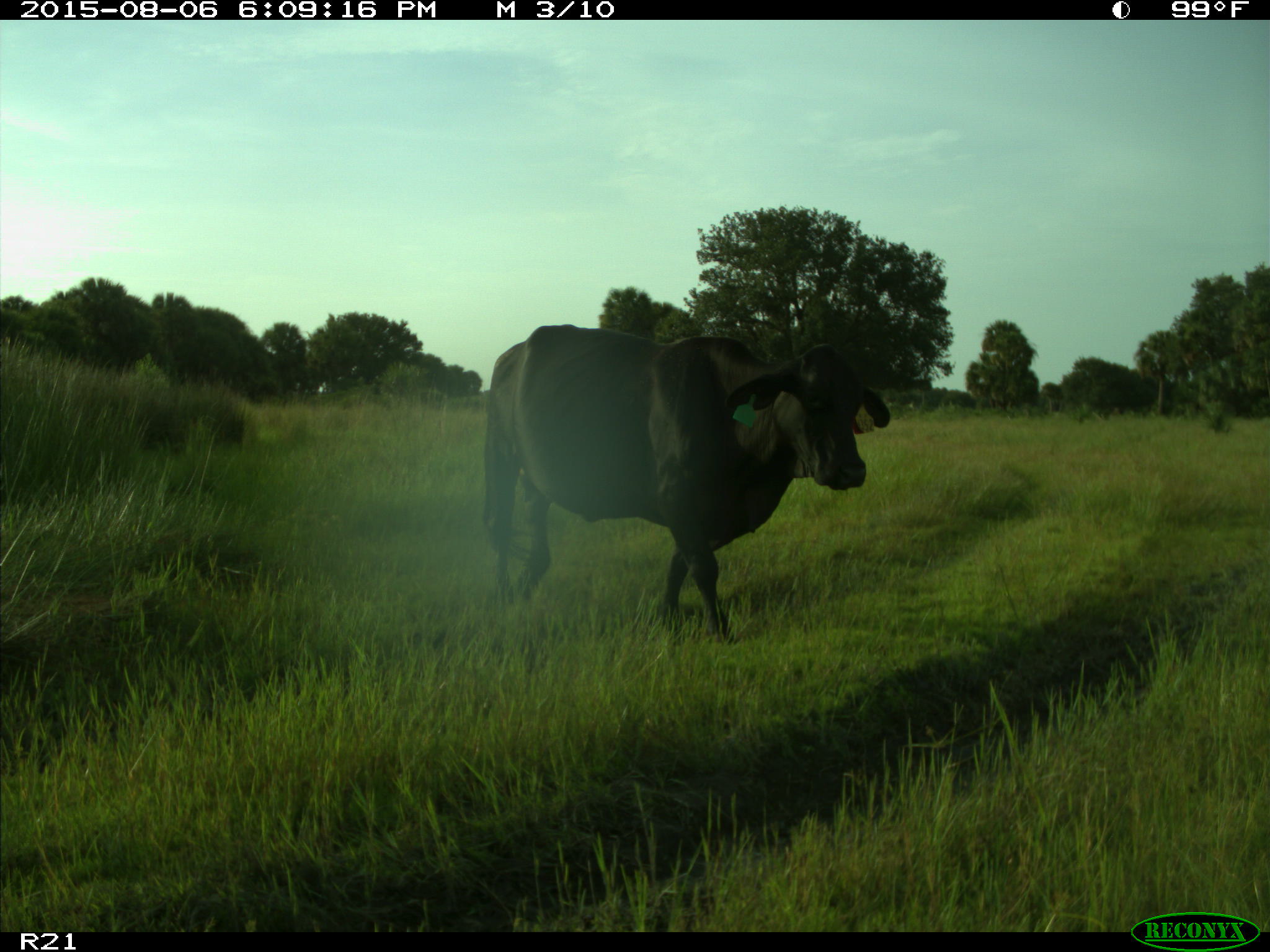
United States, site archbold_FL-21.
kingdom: Animalia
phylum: Chordata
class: Mammalia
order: Artiodactyla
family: Bovidae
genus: Bos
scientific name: Bos taurus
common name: domestic cow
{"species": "Bos taurus (domestic cow)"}